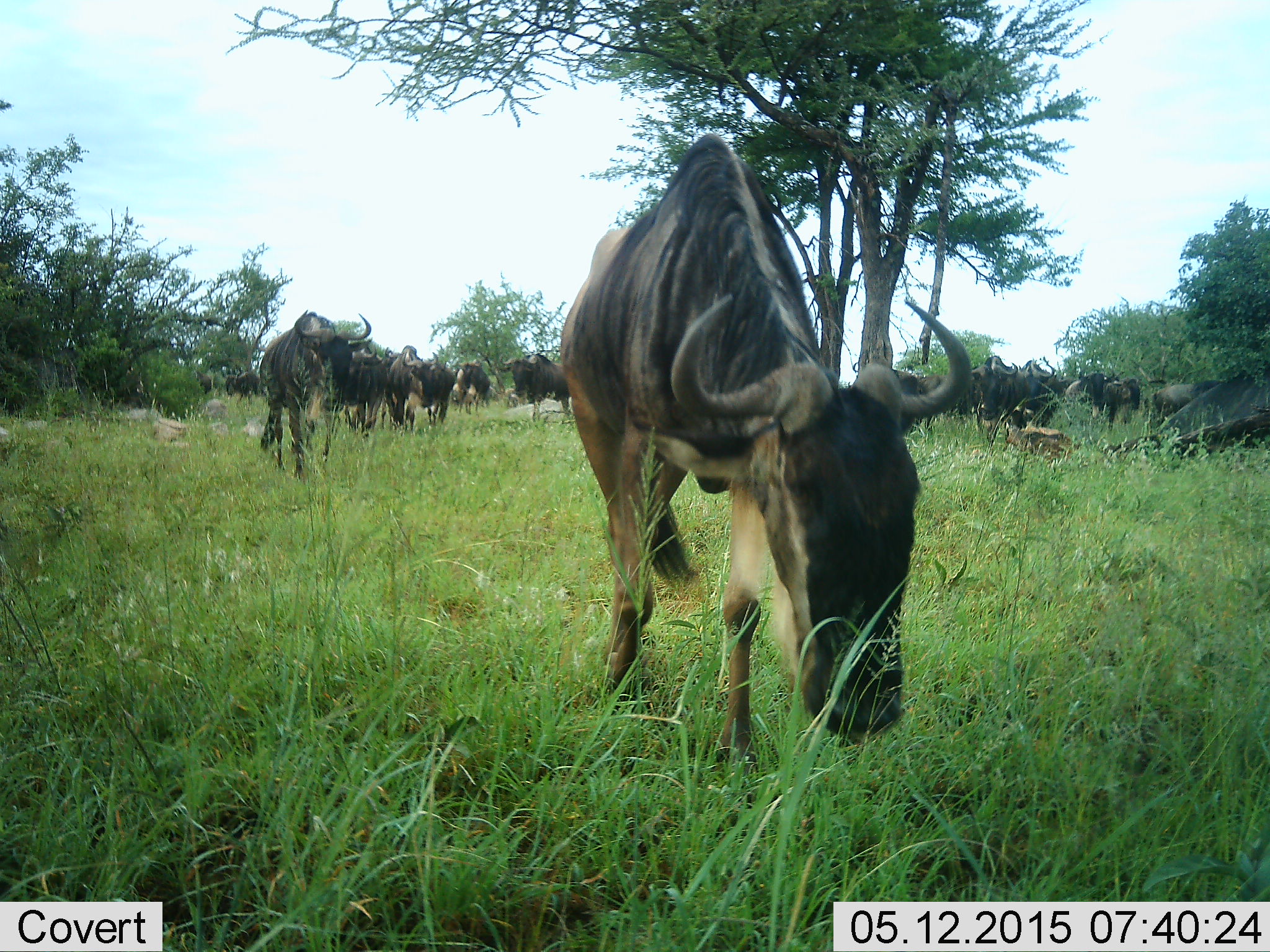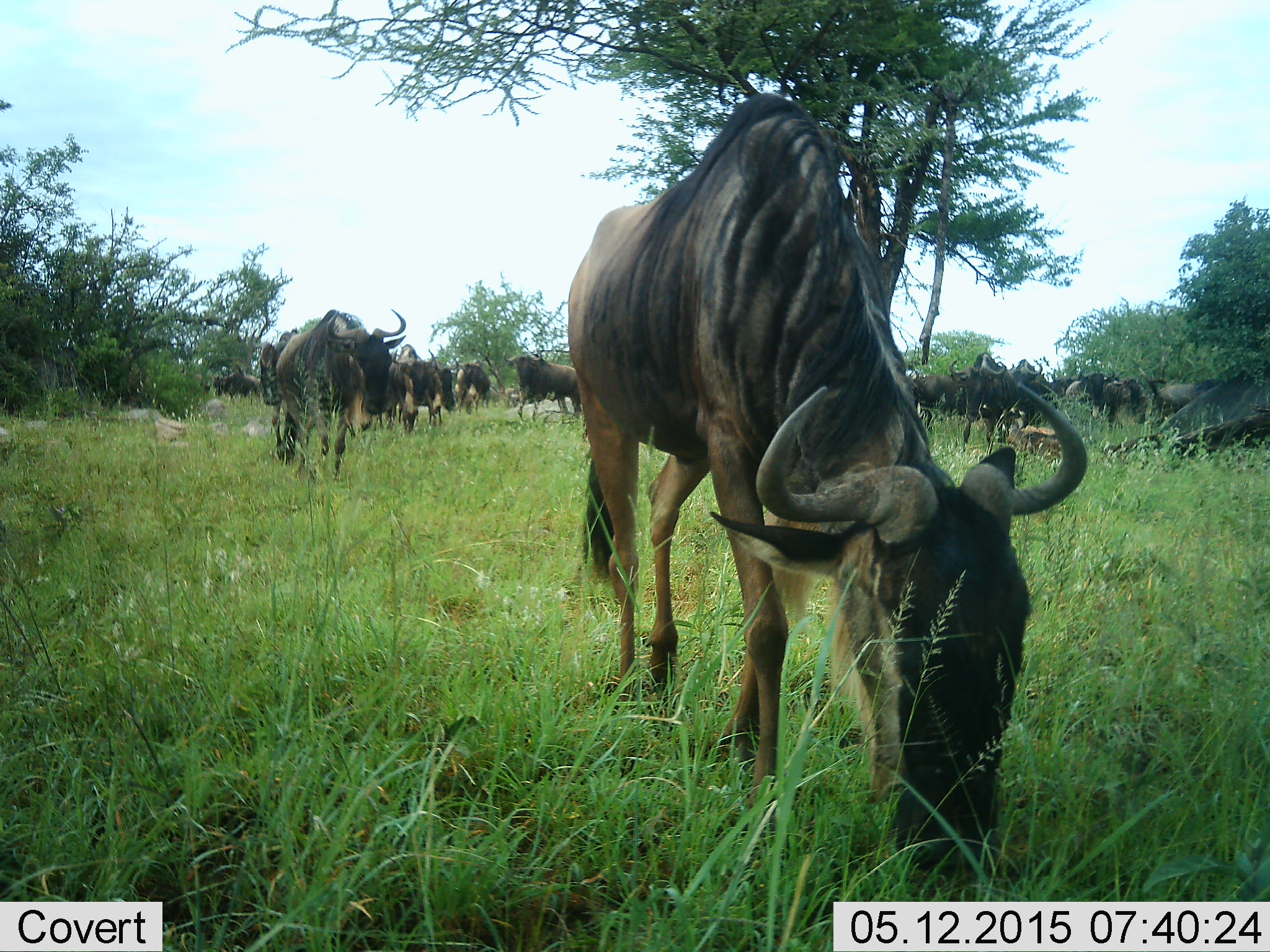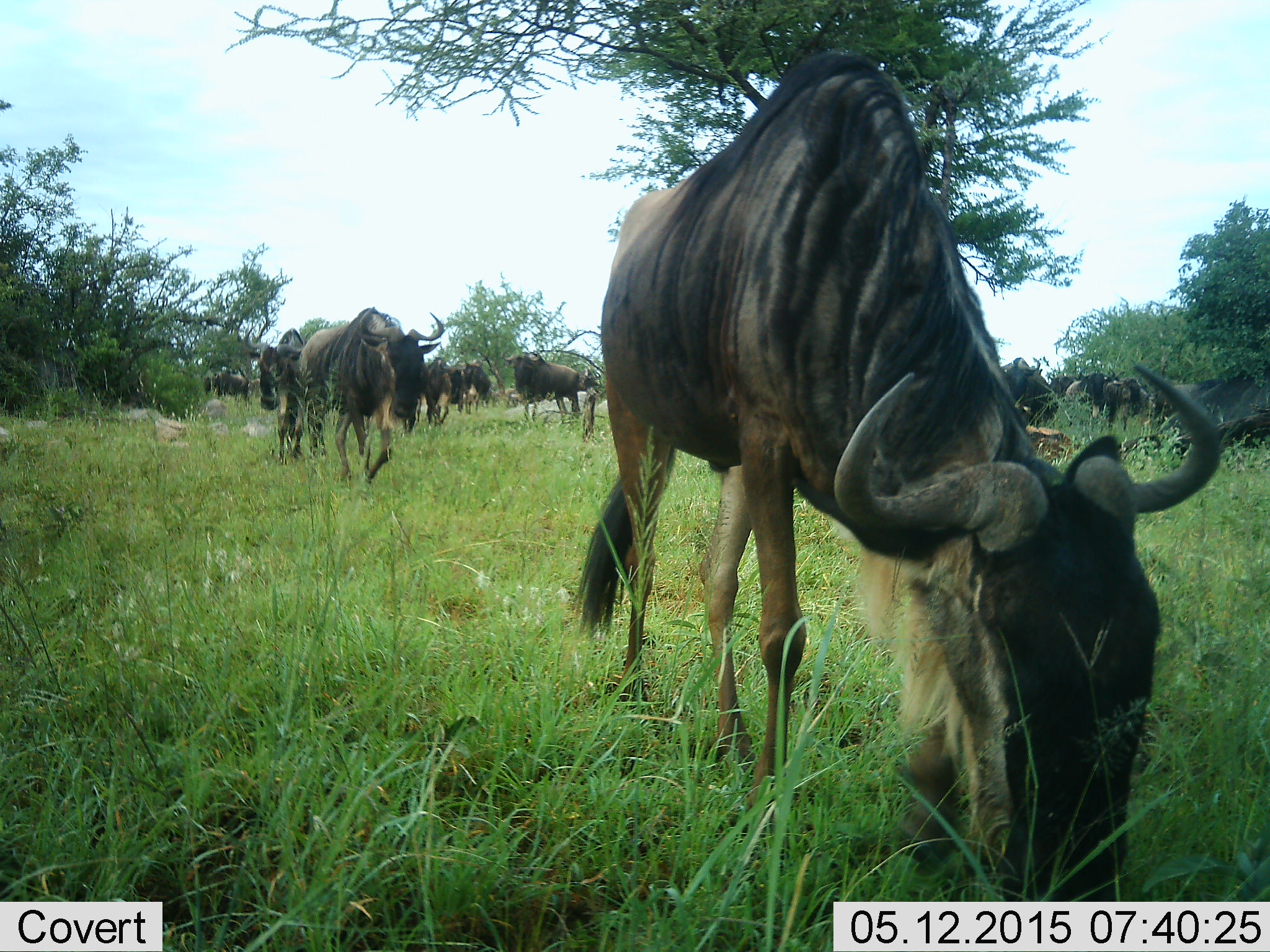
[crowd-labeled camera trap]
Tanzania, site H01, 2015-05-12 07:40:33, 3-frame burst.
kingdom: Animalia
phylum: Chordata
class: Mammalia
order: Artiodactyla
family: Bovidae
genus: Connochaetes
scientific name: Connochaetes taurinus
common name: blue wildebeest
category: wildebeest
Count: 11-50.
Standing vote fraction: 40%.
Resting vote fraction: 10%.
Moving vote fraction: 90%.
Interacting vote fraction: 0%.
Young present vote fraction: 0%.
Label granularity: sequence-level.